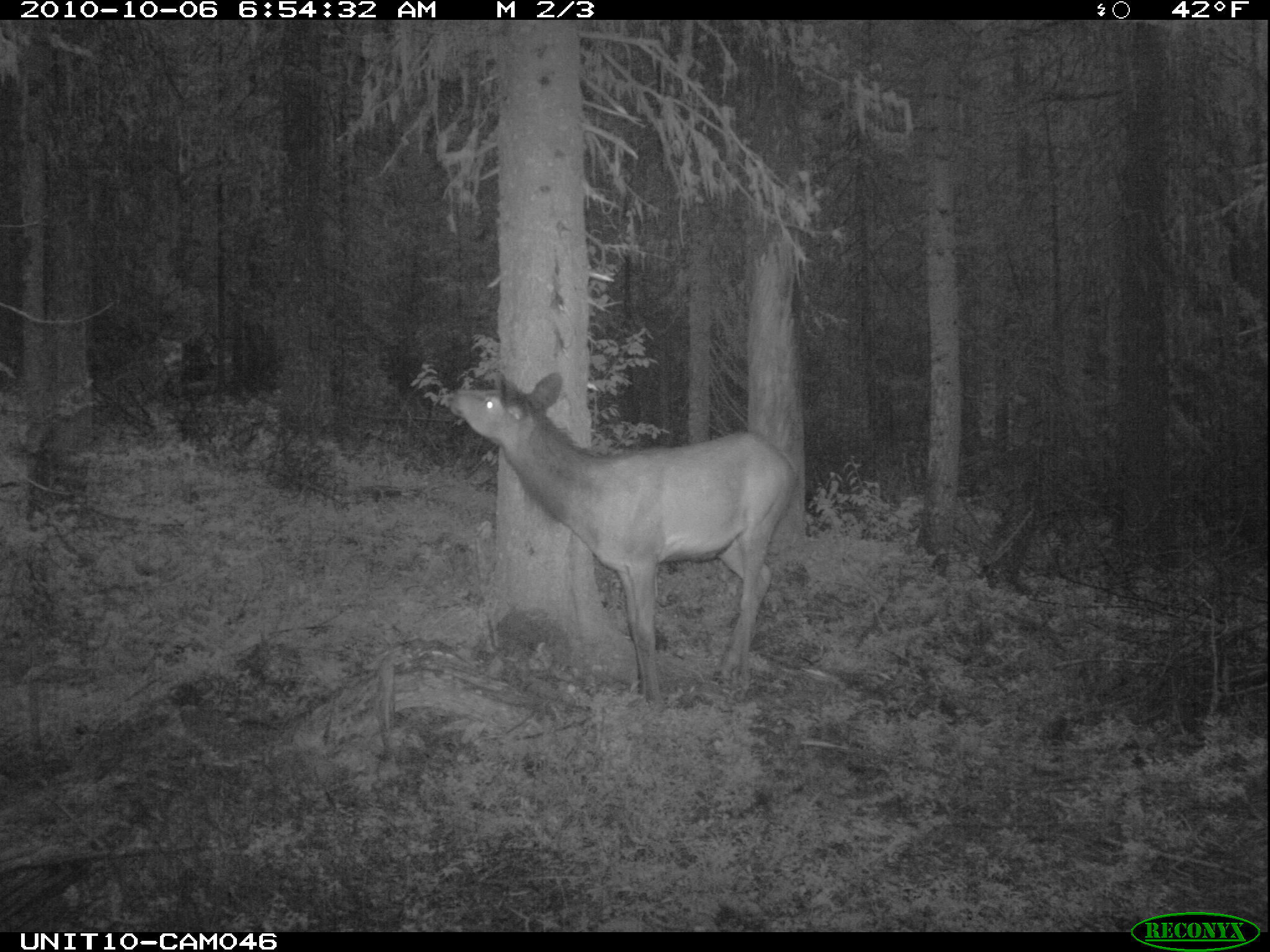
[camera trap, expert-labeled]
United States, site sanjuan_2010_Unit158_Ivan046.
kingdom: Animalia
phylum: Chordata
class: Mammalia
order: Artiodactyla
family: Cervidae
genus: Cervus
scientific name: Cervus elaphus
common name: red deer